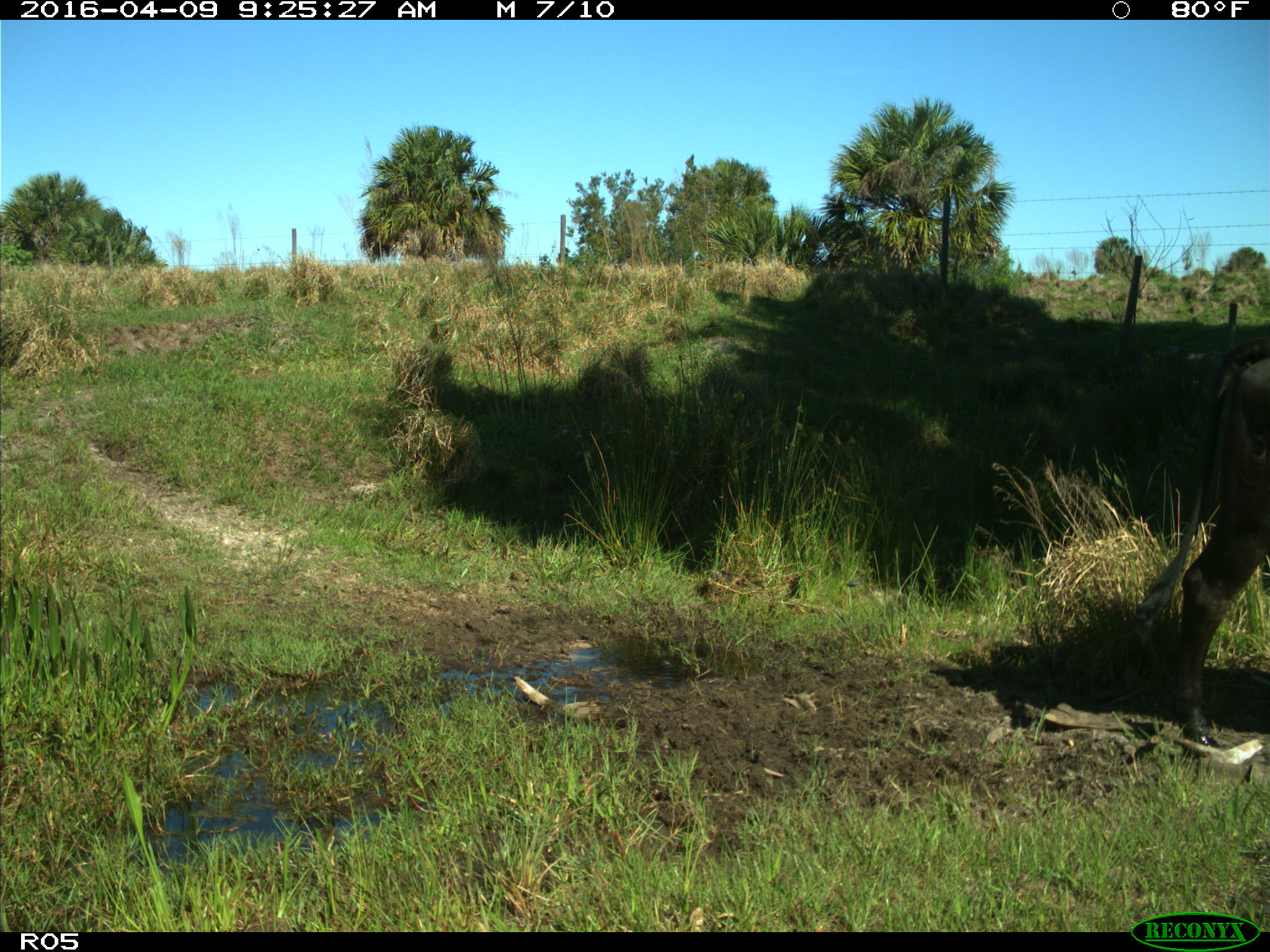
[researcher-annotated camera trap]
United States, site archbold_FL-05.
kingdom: Animalia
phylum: Chordata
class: Mammalia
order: Artiodactyla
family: Bovidae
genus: Bos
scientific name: Bos taurus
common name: domestic cow